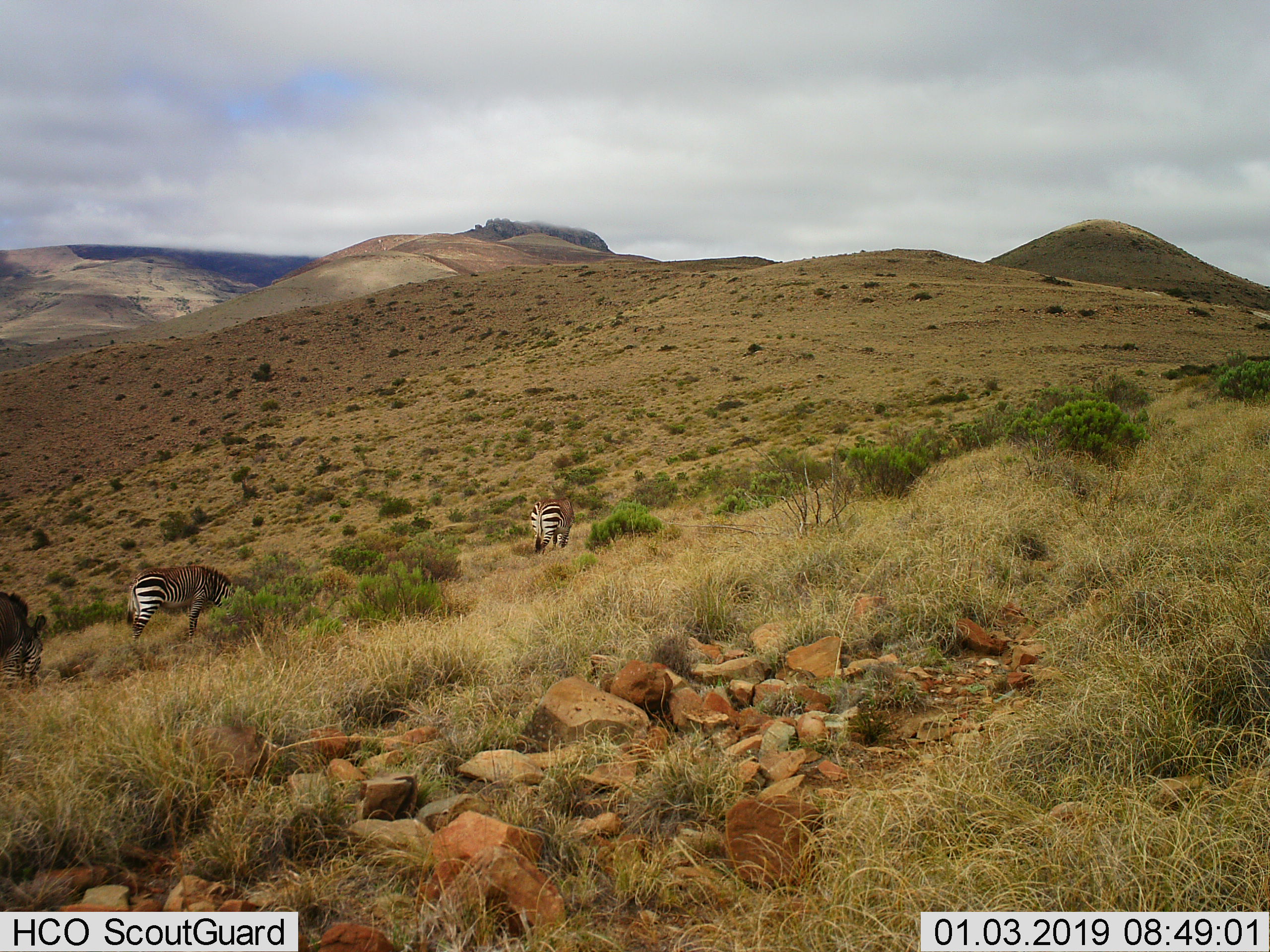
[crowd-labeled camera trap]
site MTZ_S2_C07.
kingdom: Animalia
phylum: Chordata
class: Mammalia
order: Perissodactyla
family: Equidae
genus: Equus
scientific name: Equus zebra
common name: mountain zebra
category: zebramountain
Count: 3.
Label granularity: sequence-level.